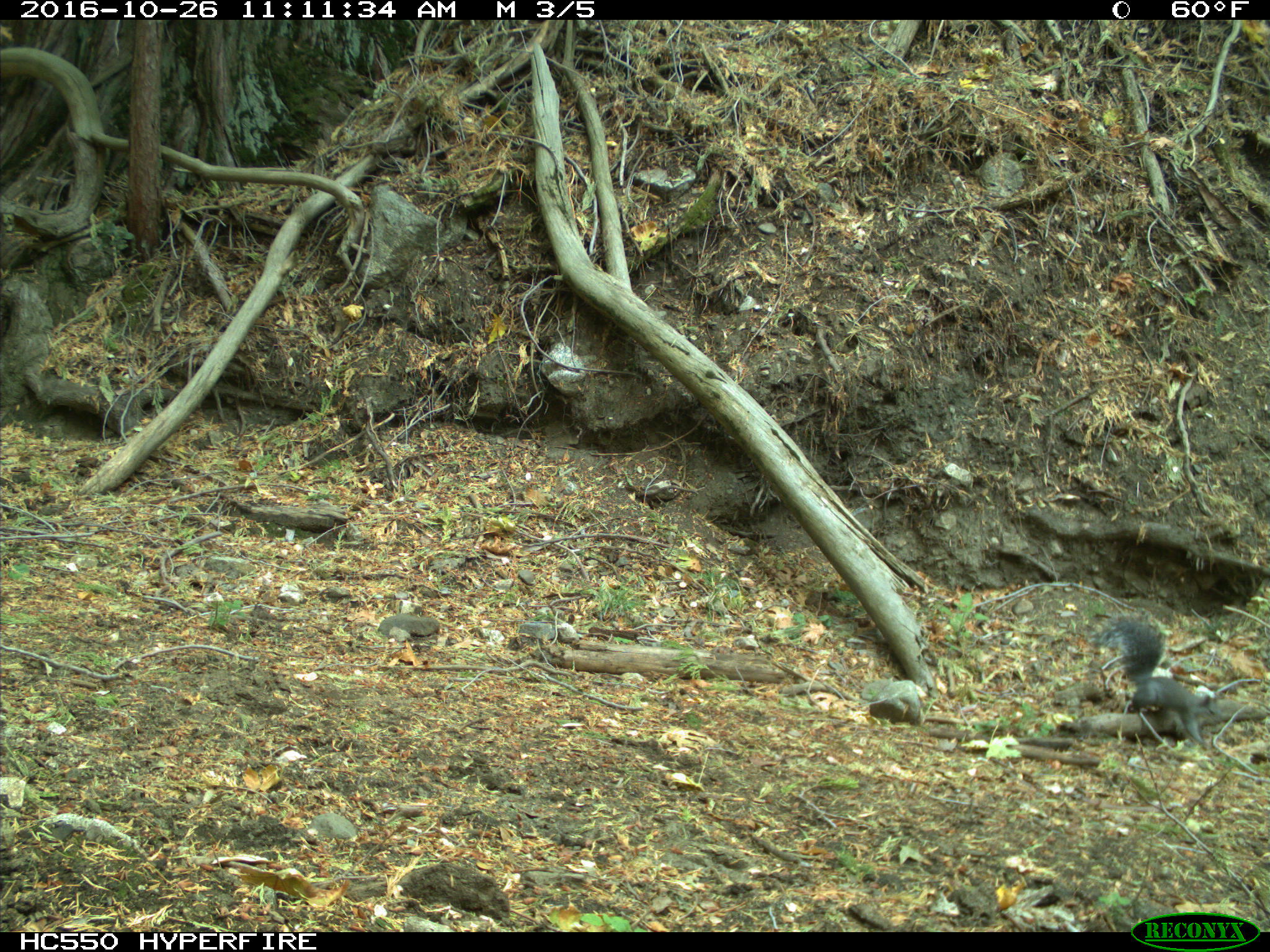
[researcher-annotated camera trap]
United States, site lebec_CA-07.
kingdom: Animalia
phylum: Chordata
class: Mammalia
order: Rodentia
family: Sciuridae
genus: Sciurus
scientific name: Sciurus carolinensis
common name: eastern gray squirrel